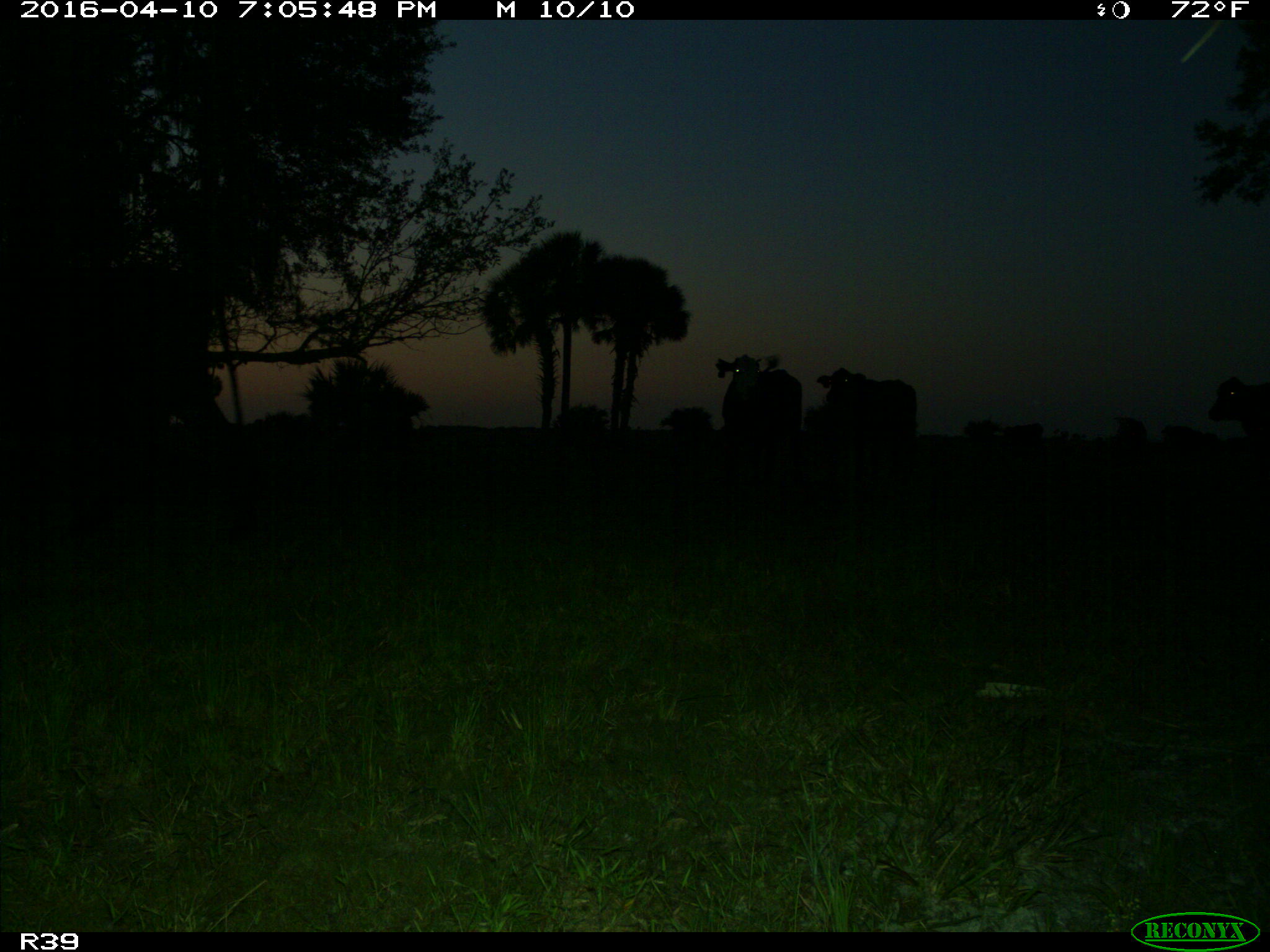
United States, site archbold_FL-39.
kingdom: Animalia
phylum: Chordata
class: Mammalia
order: Artiodactyla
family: Bovidae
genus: Bos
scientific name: Bos taurus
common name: domestic cow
Bos taurus (domestic cow).